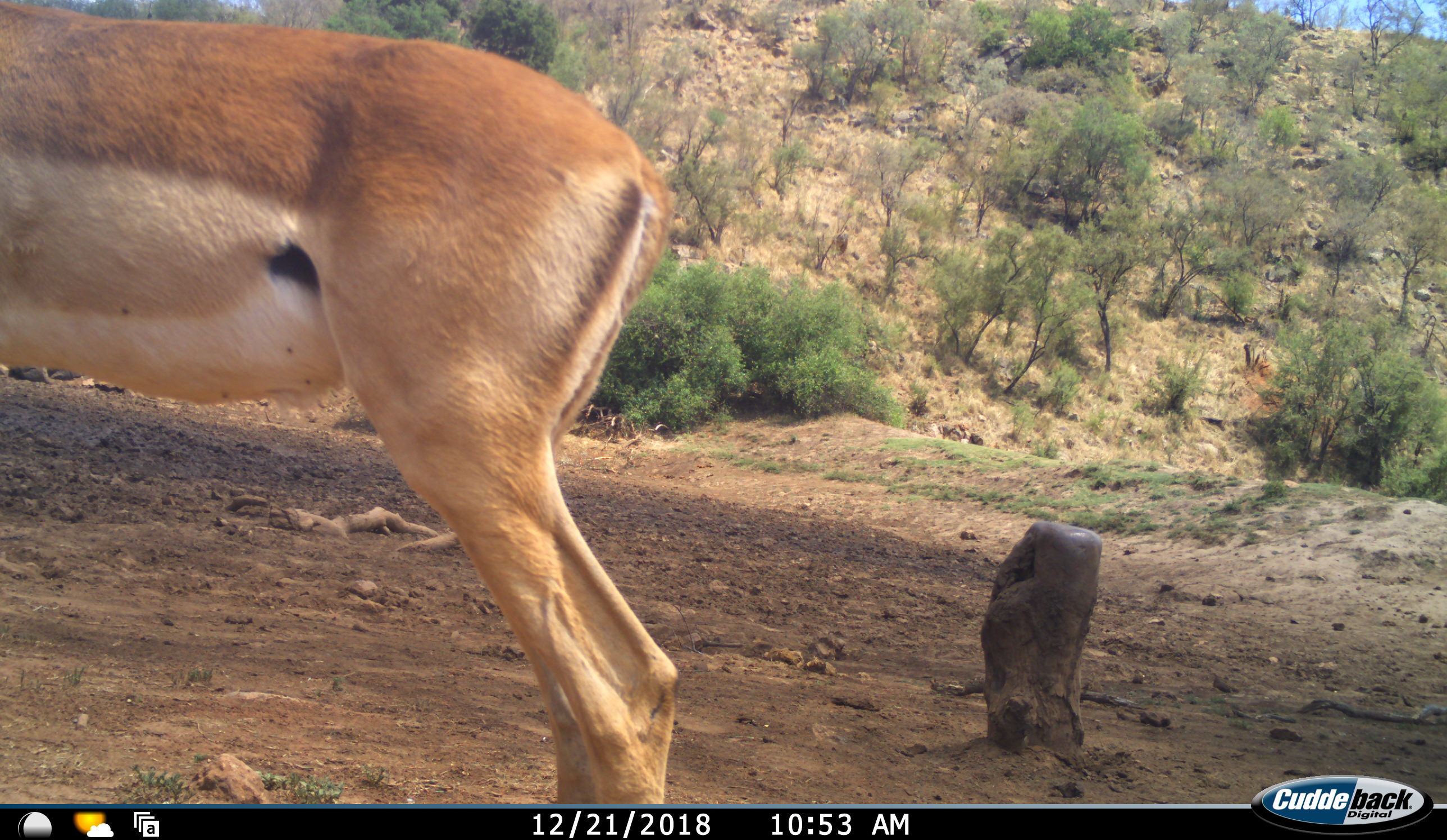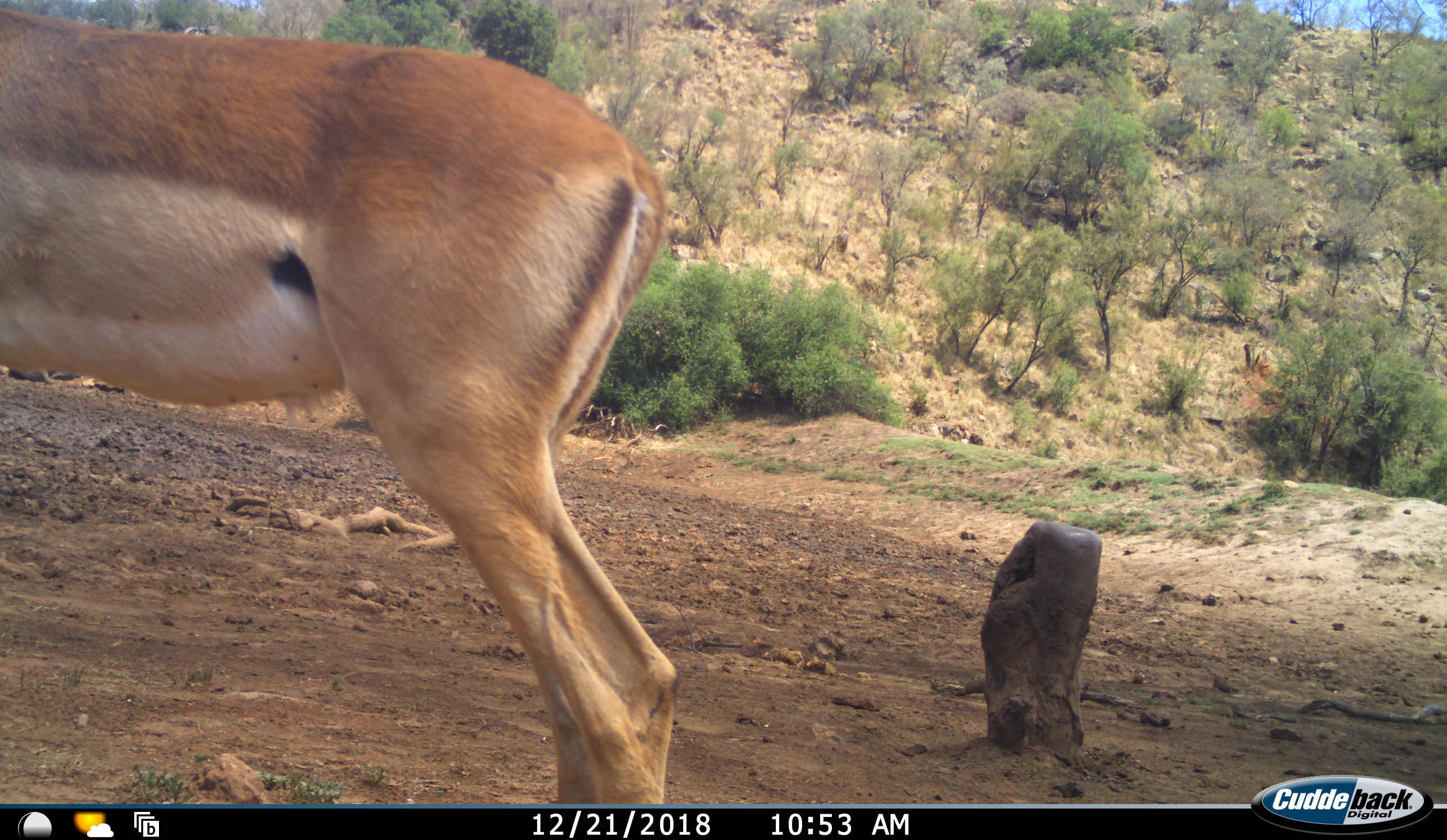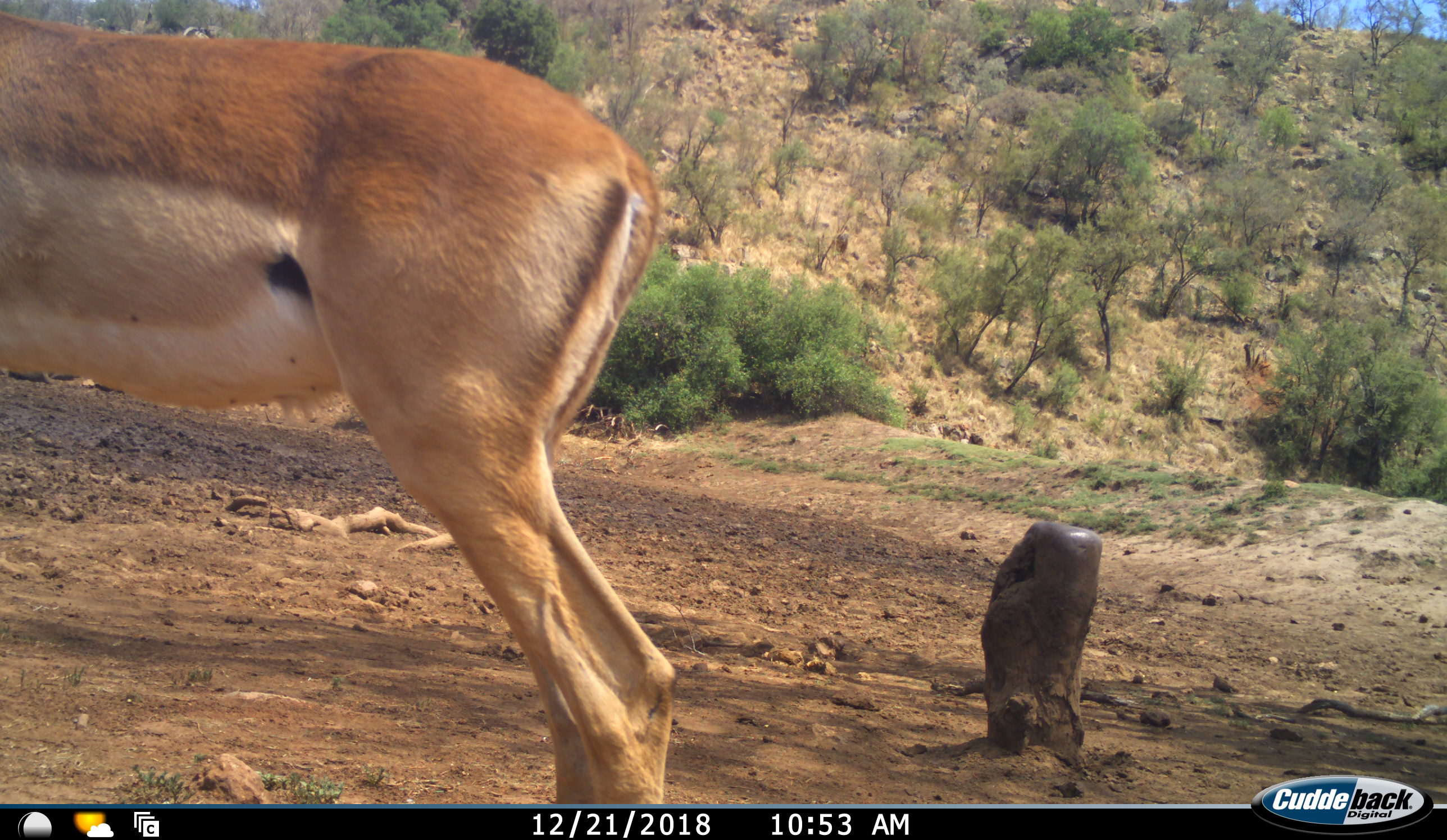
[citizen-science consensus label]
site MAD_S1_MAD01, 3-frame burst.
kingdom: Animalia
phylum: Chordata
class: Mammalia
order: Artiodactyla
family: Bovidae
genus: Aepyceros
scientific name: Aepyceros melampus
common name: impala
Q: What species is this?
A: Impala (Aepyceros melampus).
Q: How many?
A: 1.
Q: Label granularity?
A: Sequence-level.